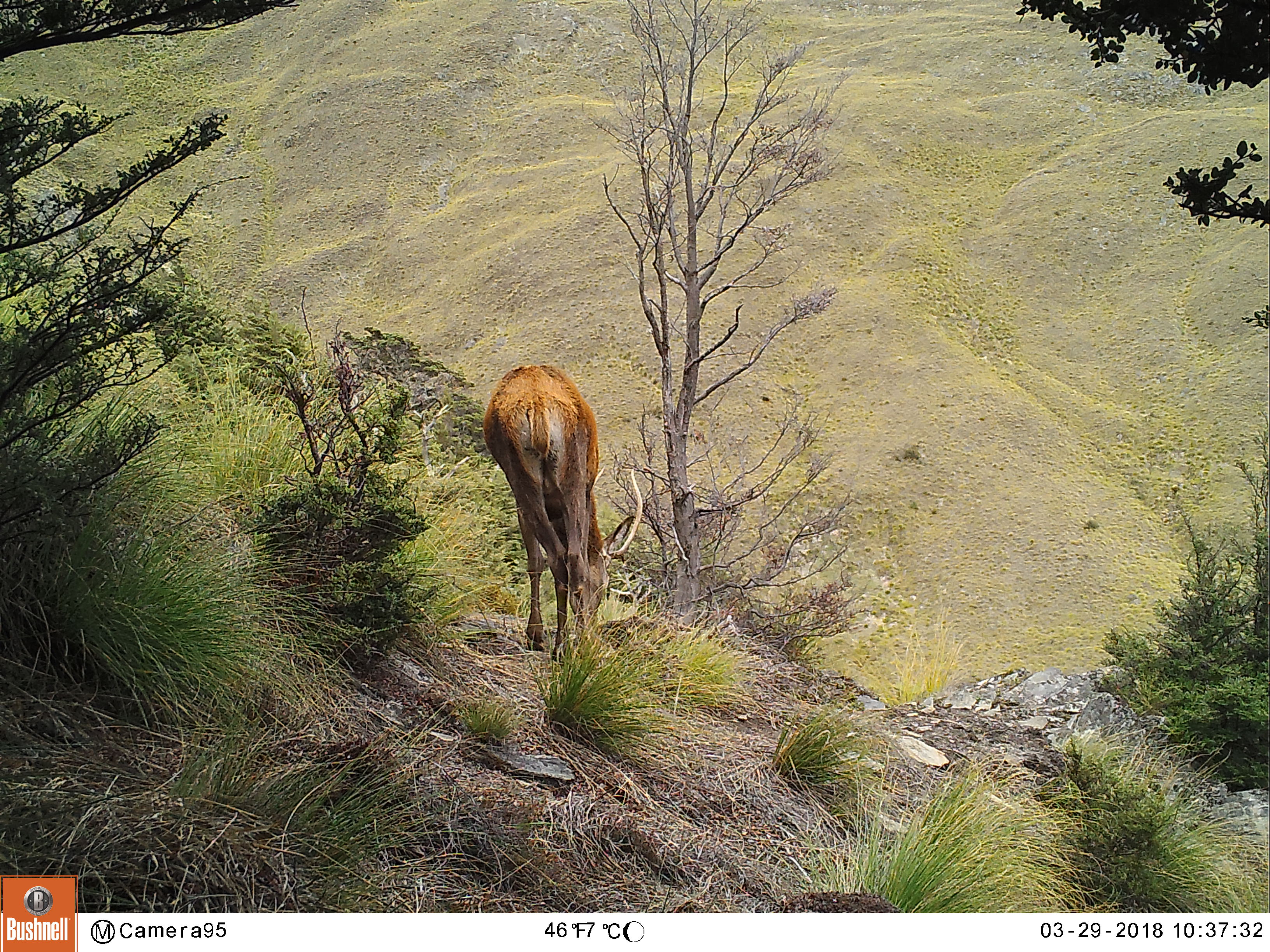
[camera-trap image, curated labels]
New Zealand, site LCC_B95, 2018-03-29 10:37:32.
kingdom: Animalia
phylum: Chordata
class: Mammalia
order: Artiodactyla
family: Cervidae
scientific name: Cervidae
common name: deer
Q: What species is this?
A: Deer (Cervidae).